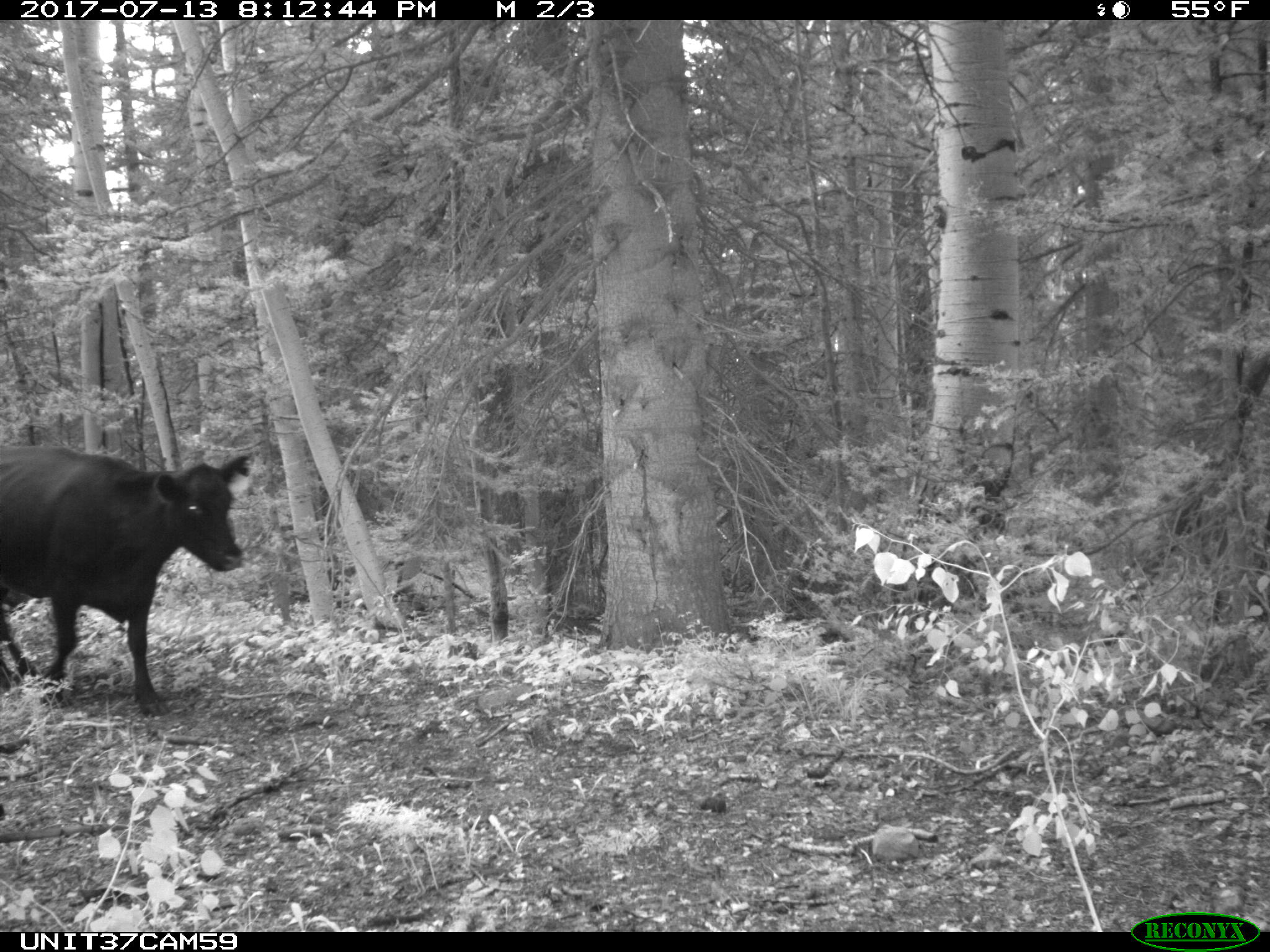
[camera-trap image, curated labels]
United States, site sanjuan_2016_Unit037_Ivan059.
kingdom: Animalia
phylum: Chordata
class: Mammalia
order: Artiodactyla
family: Bovidae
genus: Bos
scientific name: Bos taurus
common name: domestic cow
Bos taurus (domestic cow).